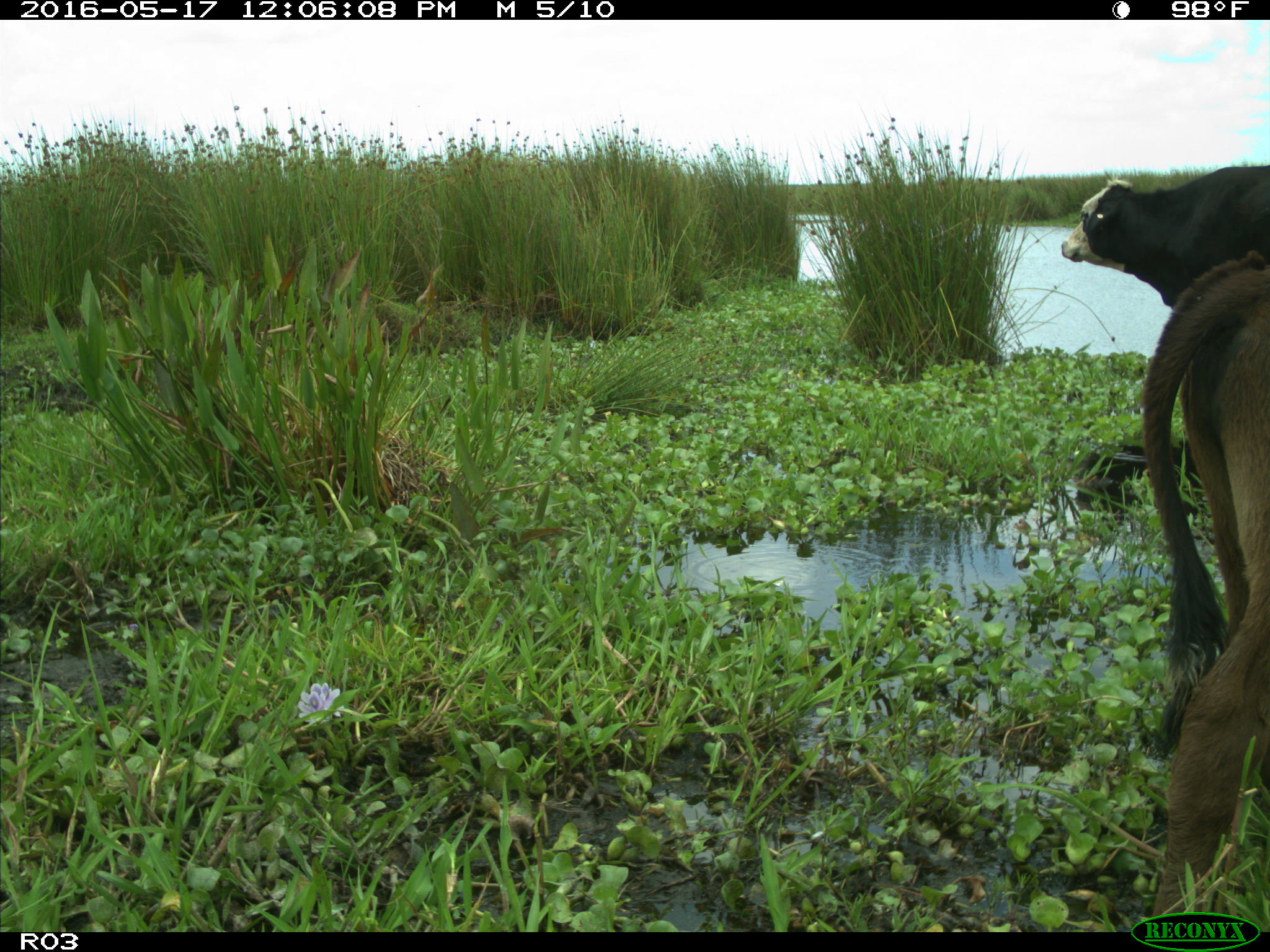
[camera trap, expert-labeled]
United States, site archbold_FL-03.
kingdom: Animalia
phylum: Chordata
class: Mammalia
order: Artiodactyla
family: Bovidae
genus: Bos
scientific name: Bos taurus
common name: domestic cow